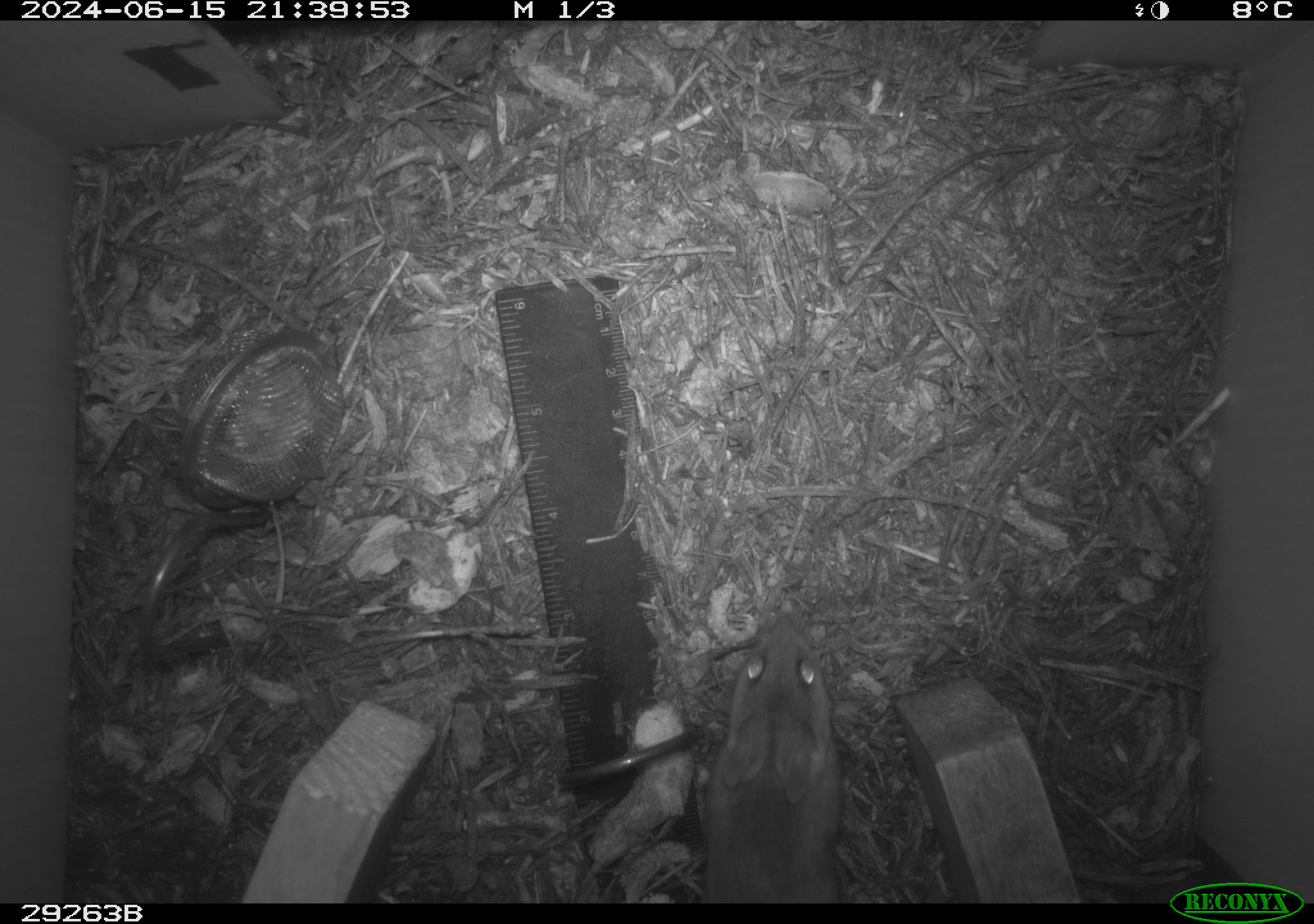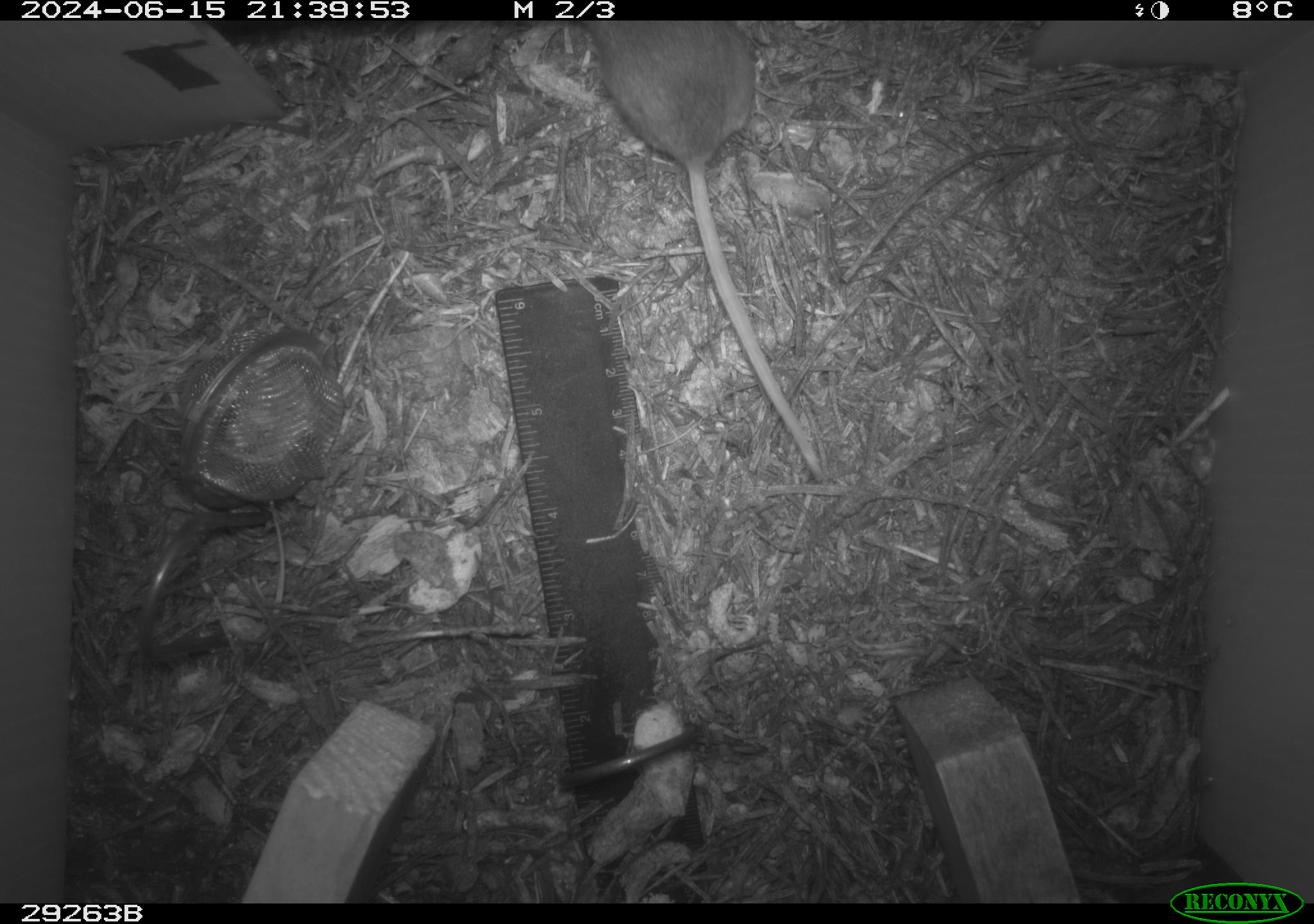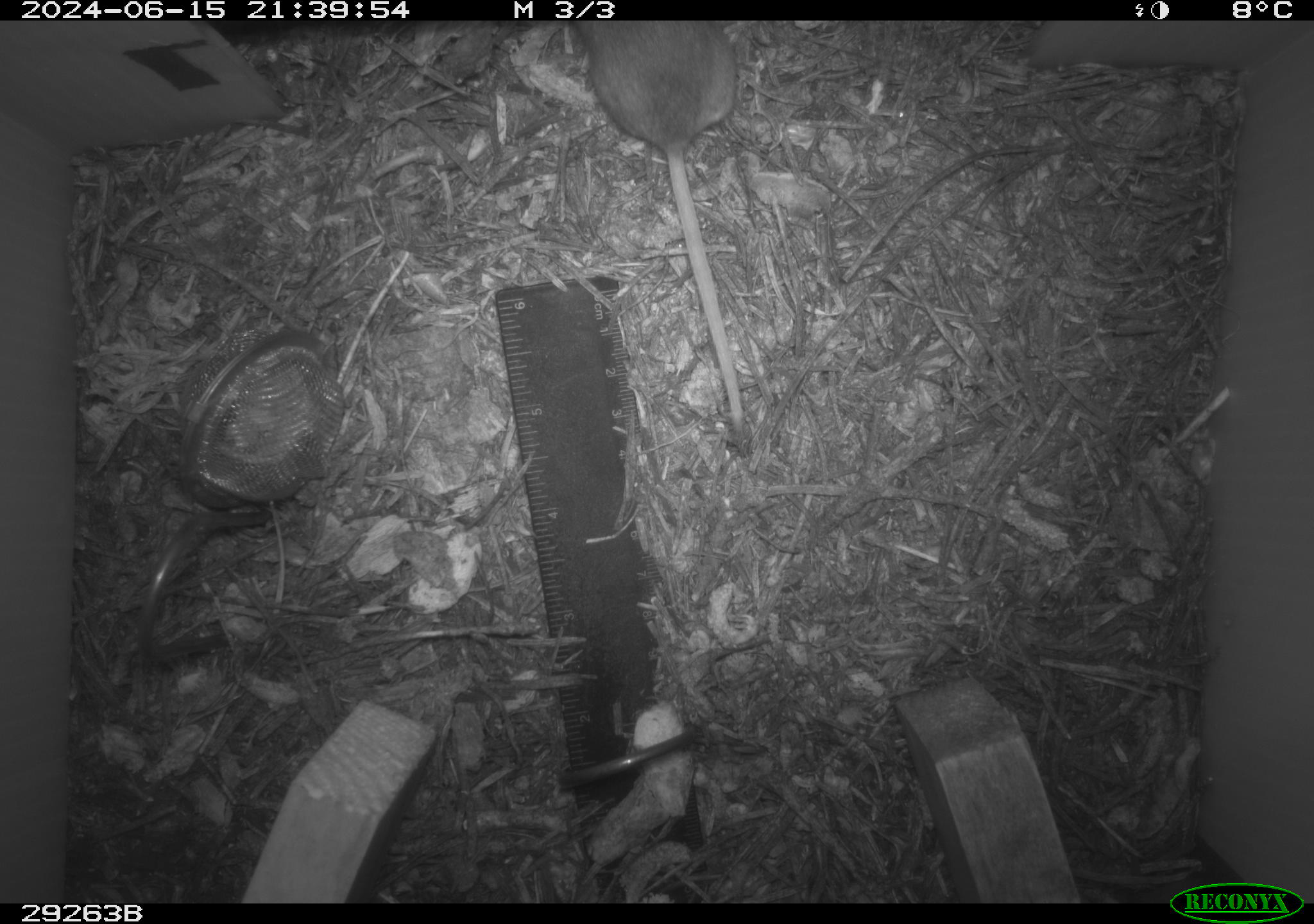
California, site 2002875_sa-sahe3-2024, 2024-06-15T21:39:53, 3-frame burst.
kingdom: Animalia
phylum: Chordata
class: Mammalia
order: Rodentia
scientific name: Rodentia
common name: mouse species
Mouse species (Rodentia).